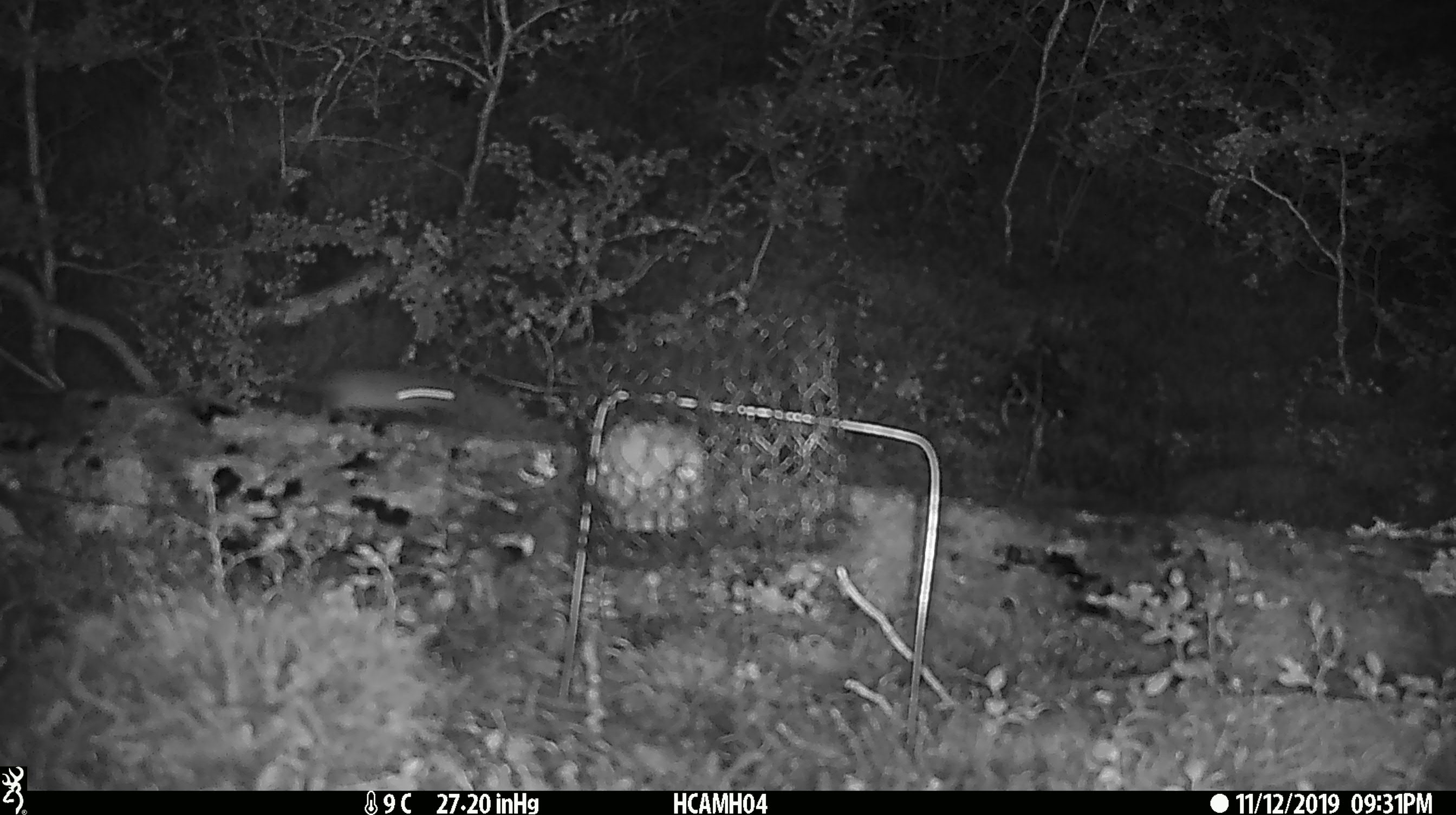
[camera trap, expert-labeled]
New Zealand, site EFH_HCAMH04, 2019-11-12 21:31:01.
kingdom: Animalia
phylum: Chordata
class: Mammalia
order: Rodentia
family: Muridae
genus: Mus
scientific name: Mus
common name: mouse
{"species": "mouse (Mus)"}